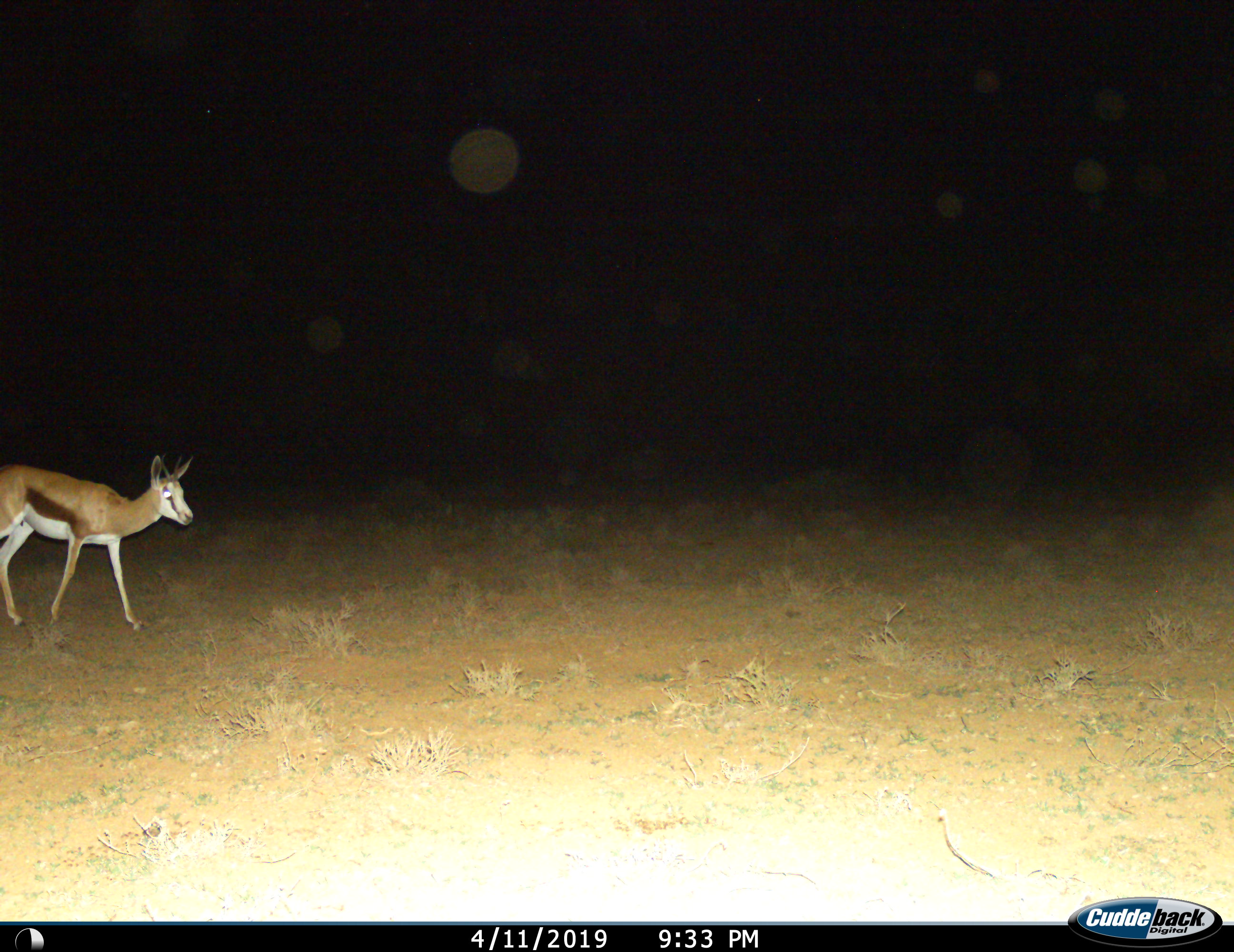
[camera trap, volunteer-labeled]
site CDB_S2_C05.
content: unidentified animal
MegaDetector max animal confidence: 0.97